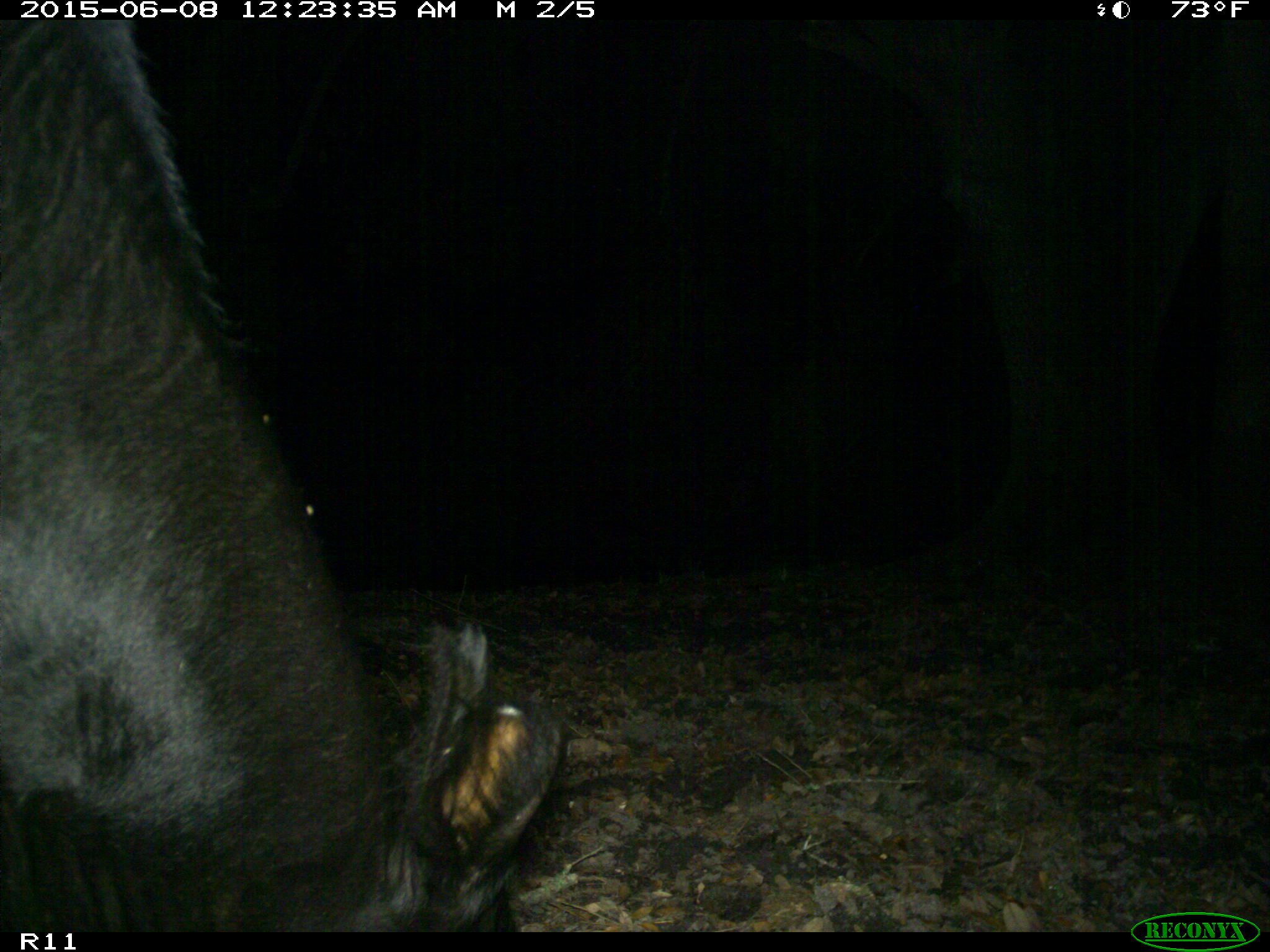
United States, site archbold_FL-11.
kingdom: Animalia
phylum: Chordata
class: Mammalia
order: Artiodactyla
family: Bovidae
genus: Bos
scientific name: Bos taurus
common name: domestic cow